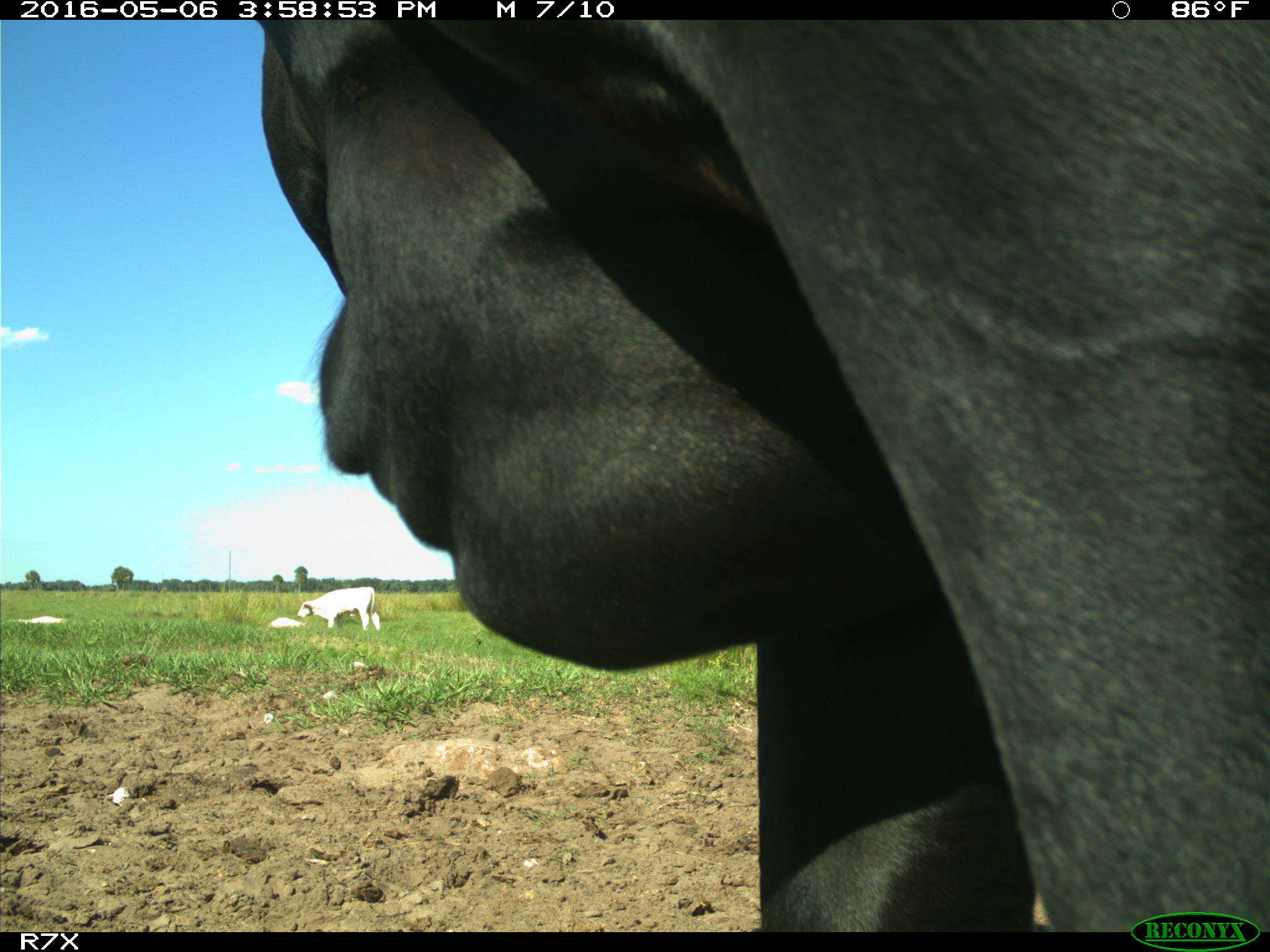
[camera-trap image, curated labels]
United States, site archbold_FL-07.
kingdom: Animalia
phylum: Chordata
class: Mammalia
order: Artiodactyla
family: Bovidae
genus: Bos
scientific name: Bos taurus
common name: domestic cow